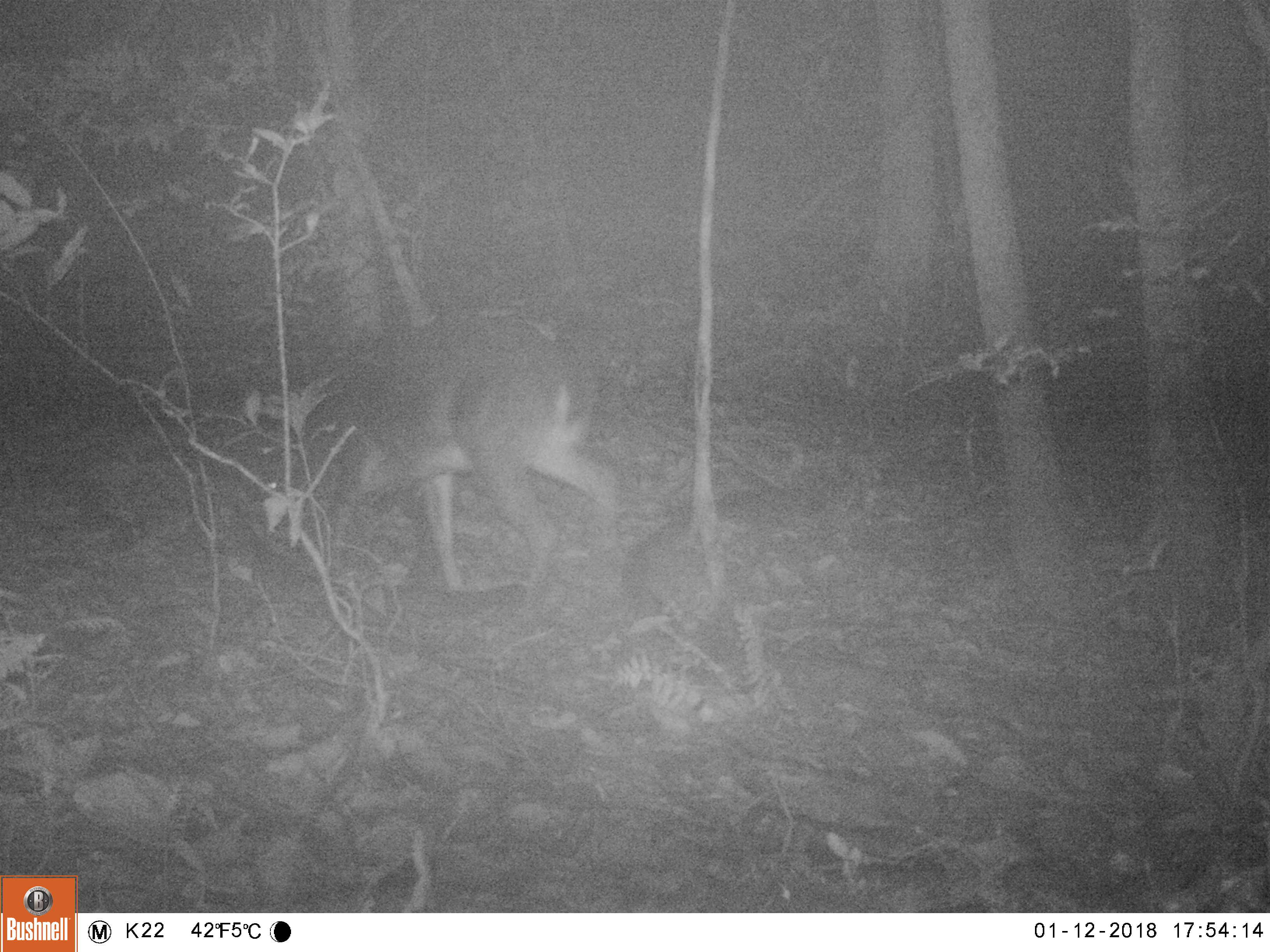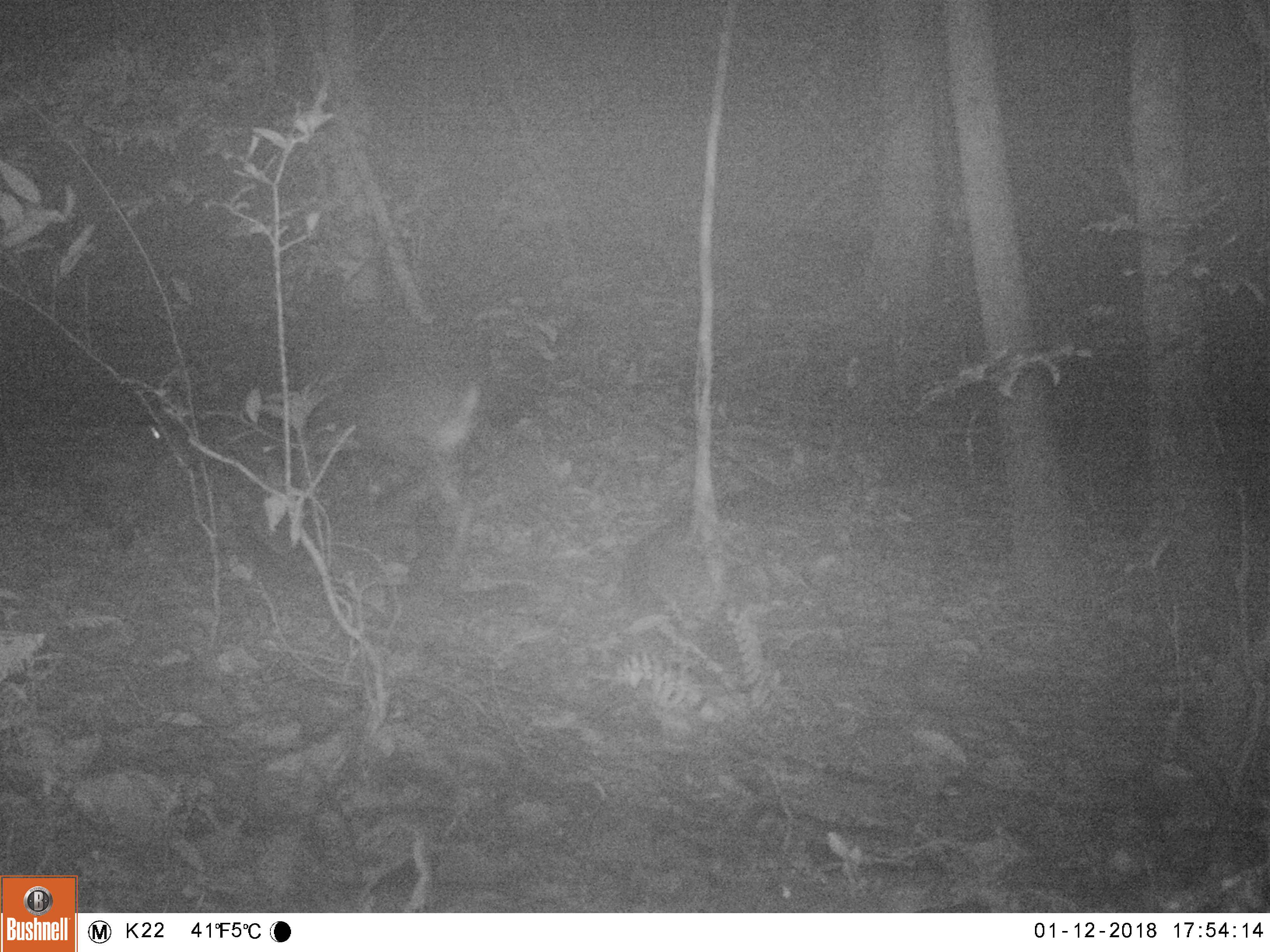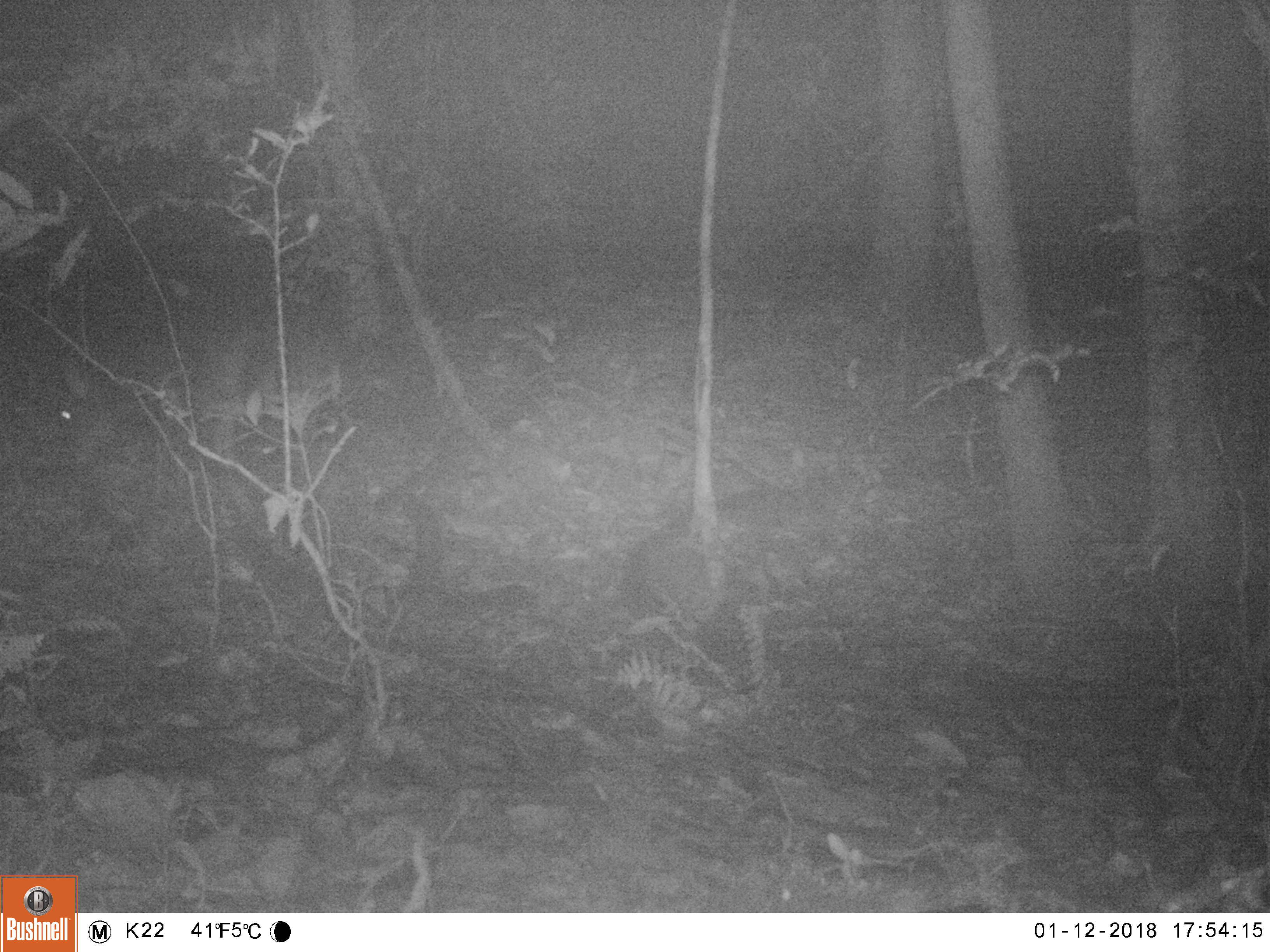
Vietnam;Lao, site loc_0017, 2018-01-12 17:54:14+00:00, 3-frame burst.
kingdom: Animalia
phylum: Chordata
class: Mammalia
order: Artiodactyla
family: Cervidae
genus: Muntiacus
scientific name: Muntiacus vuquangensis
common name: large-antlered muntjac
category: large antlered muntjac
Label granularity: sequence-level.